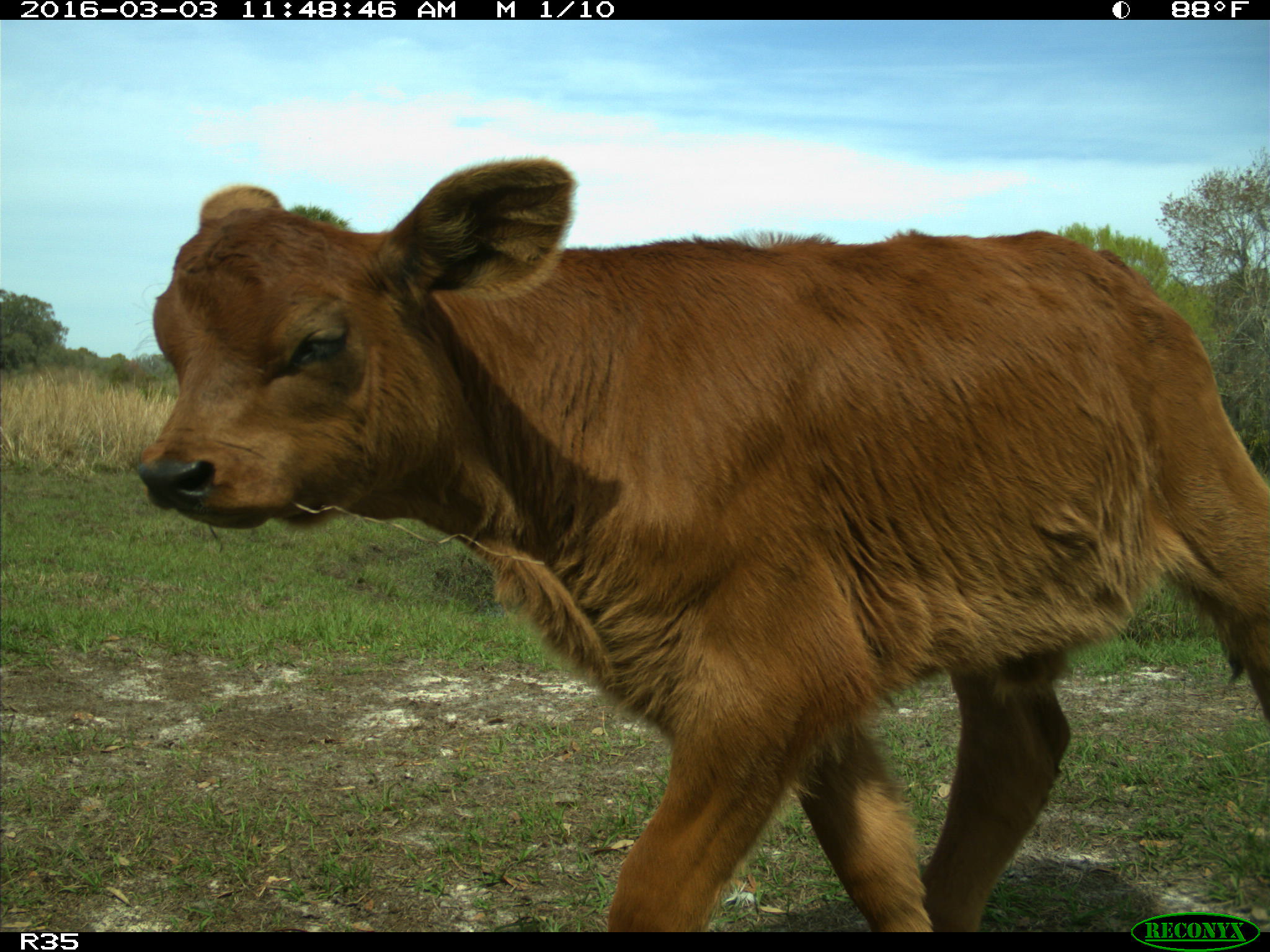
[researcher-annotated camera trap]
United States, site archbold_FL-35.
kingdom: Animalia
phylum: Chordata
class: Mammalia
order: Artiodactyla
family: Bovidae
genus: Bos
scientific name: Bos taurus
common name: domestic cow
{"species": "Bos taurus (domestic cow)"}